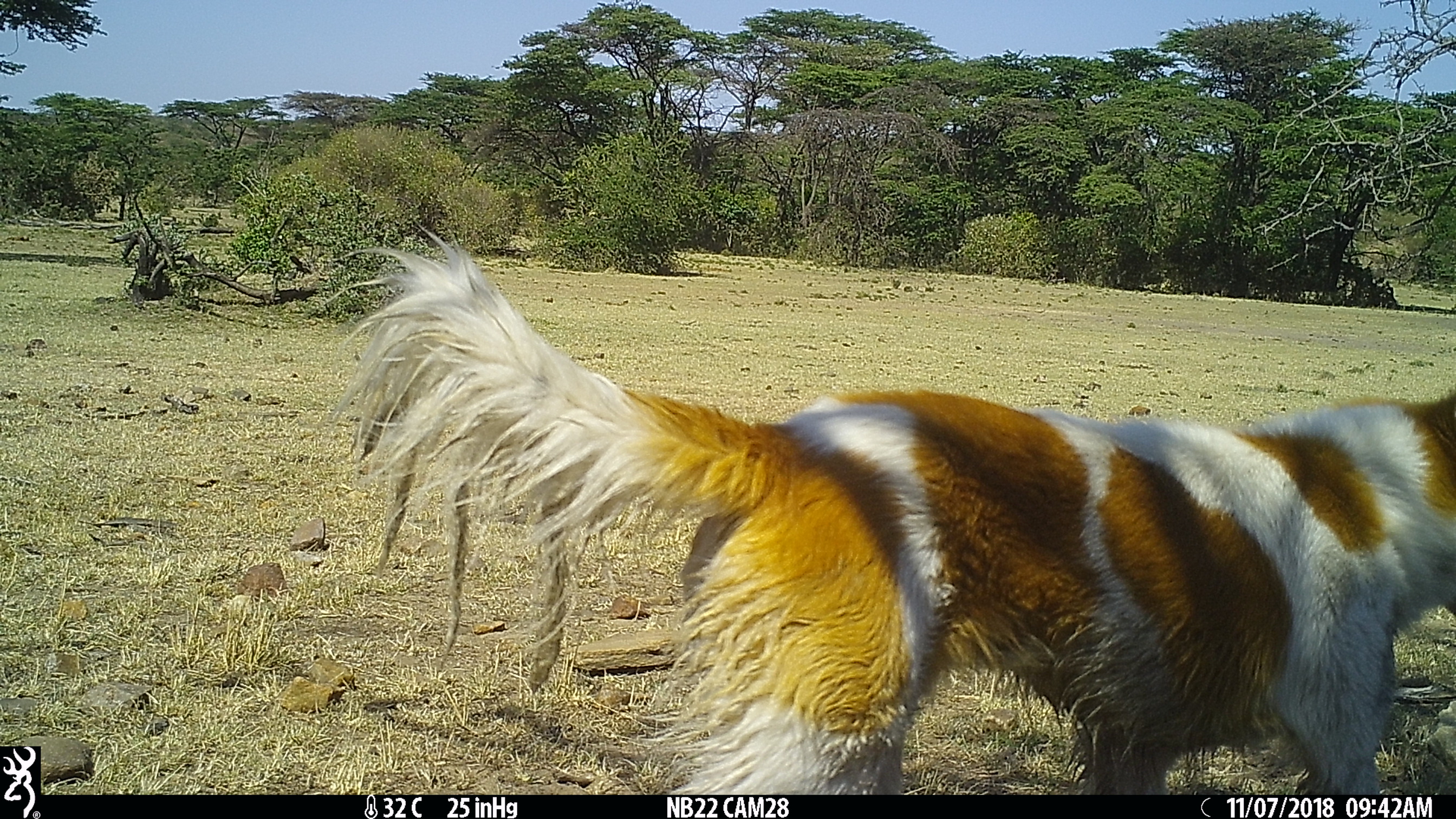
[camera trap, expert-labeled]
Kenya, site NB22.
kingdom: Animalia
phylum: Chordata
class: Mammalia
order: Carnivora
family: Canidae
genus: Canis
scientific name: Canis familiaris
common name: domestic dog